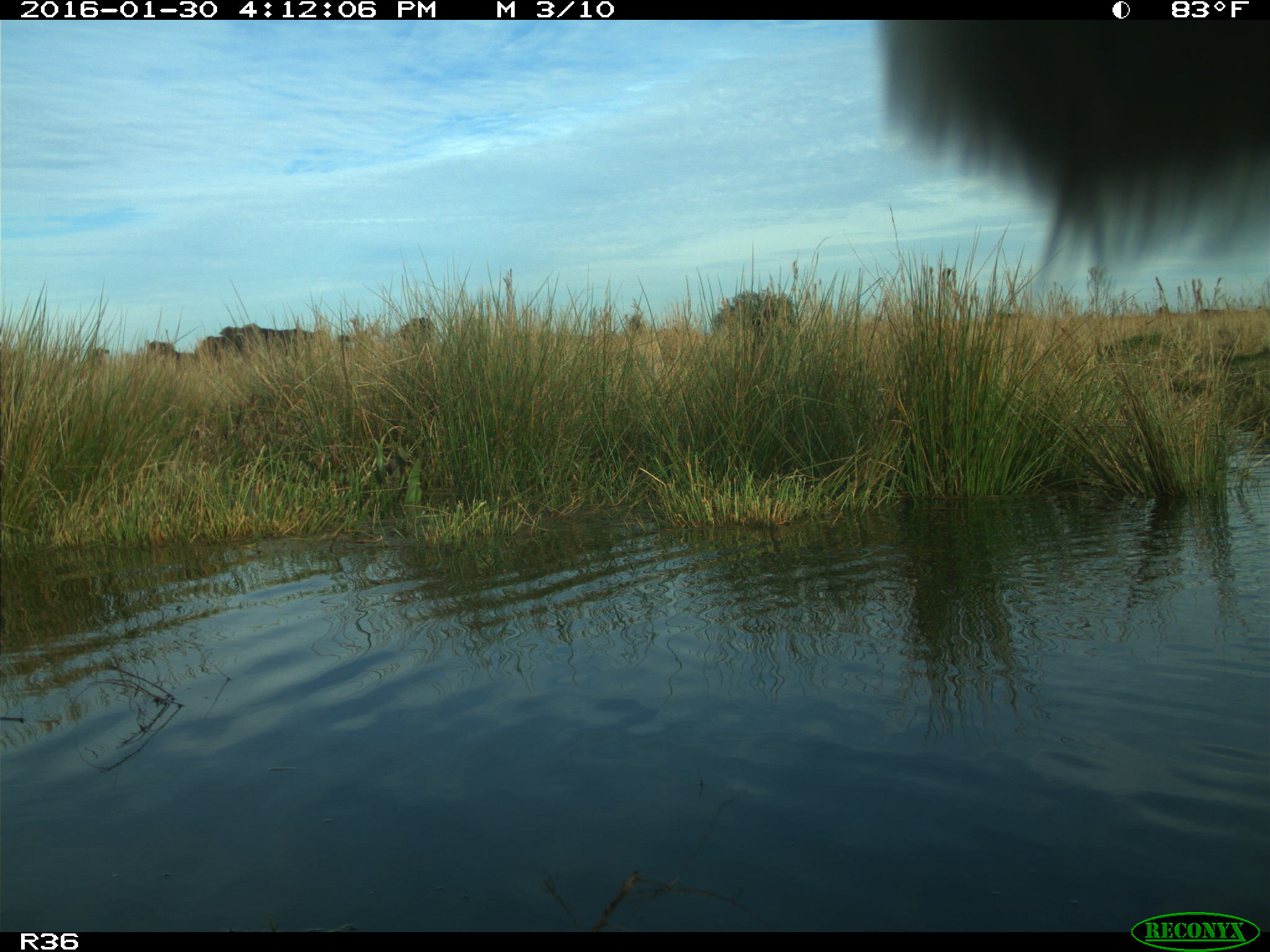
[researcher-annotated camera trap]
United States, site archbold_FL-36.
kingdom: Animalia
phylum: Chordata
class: Mammalia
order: Artiodactyla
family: Bovidae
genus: Bos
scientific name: Bos taurus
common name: domestic cow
Bos taurus (domestic cow).